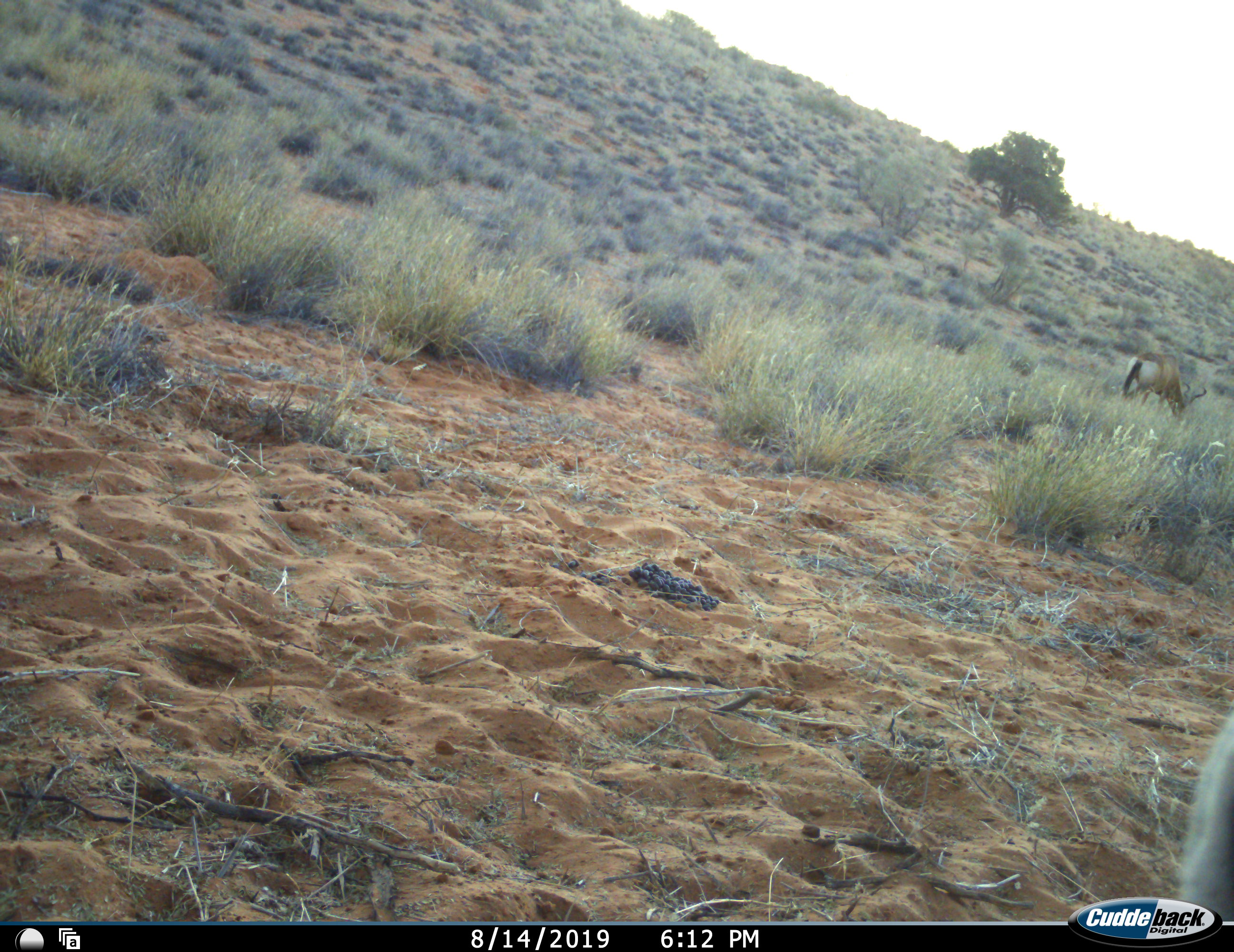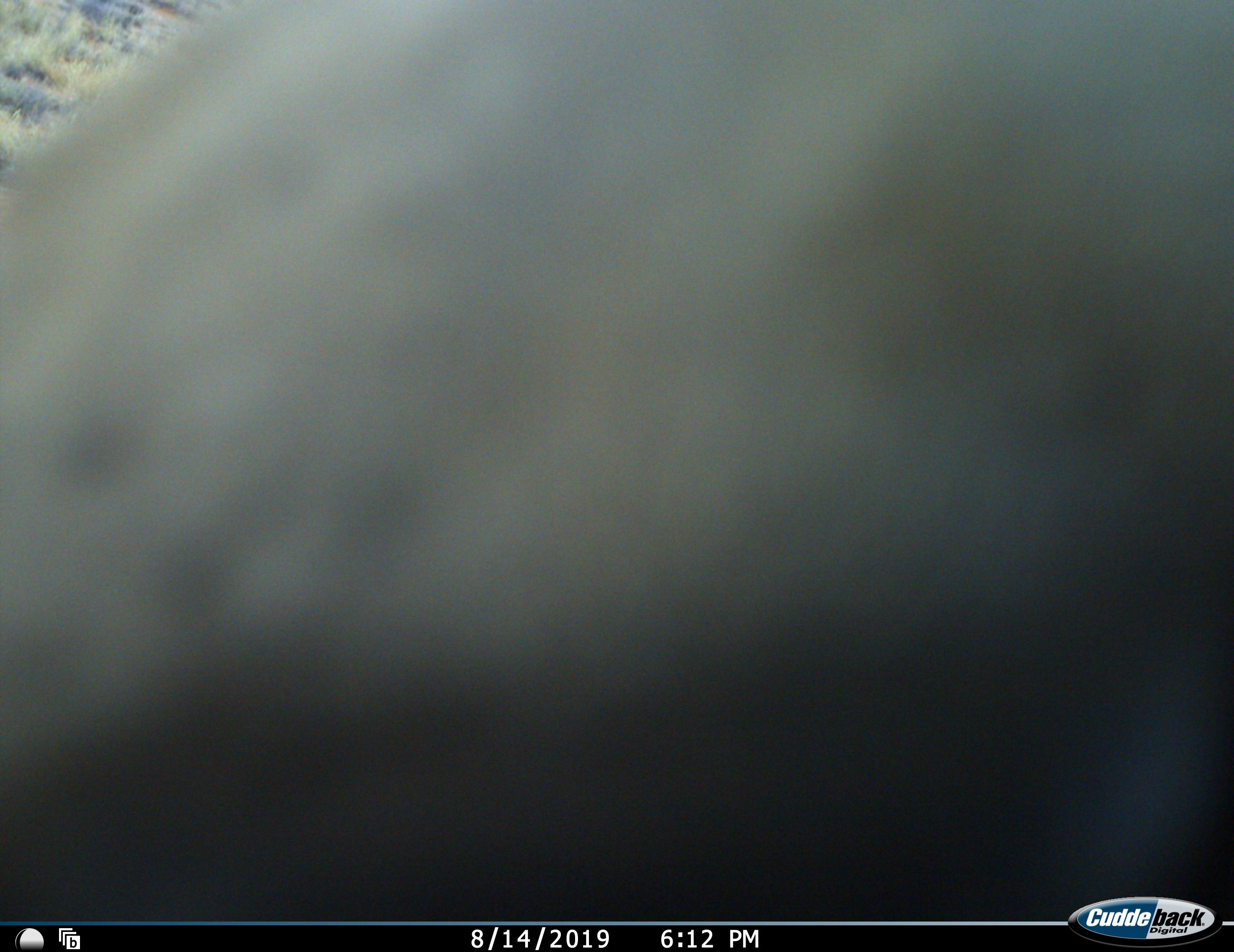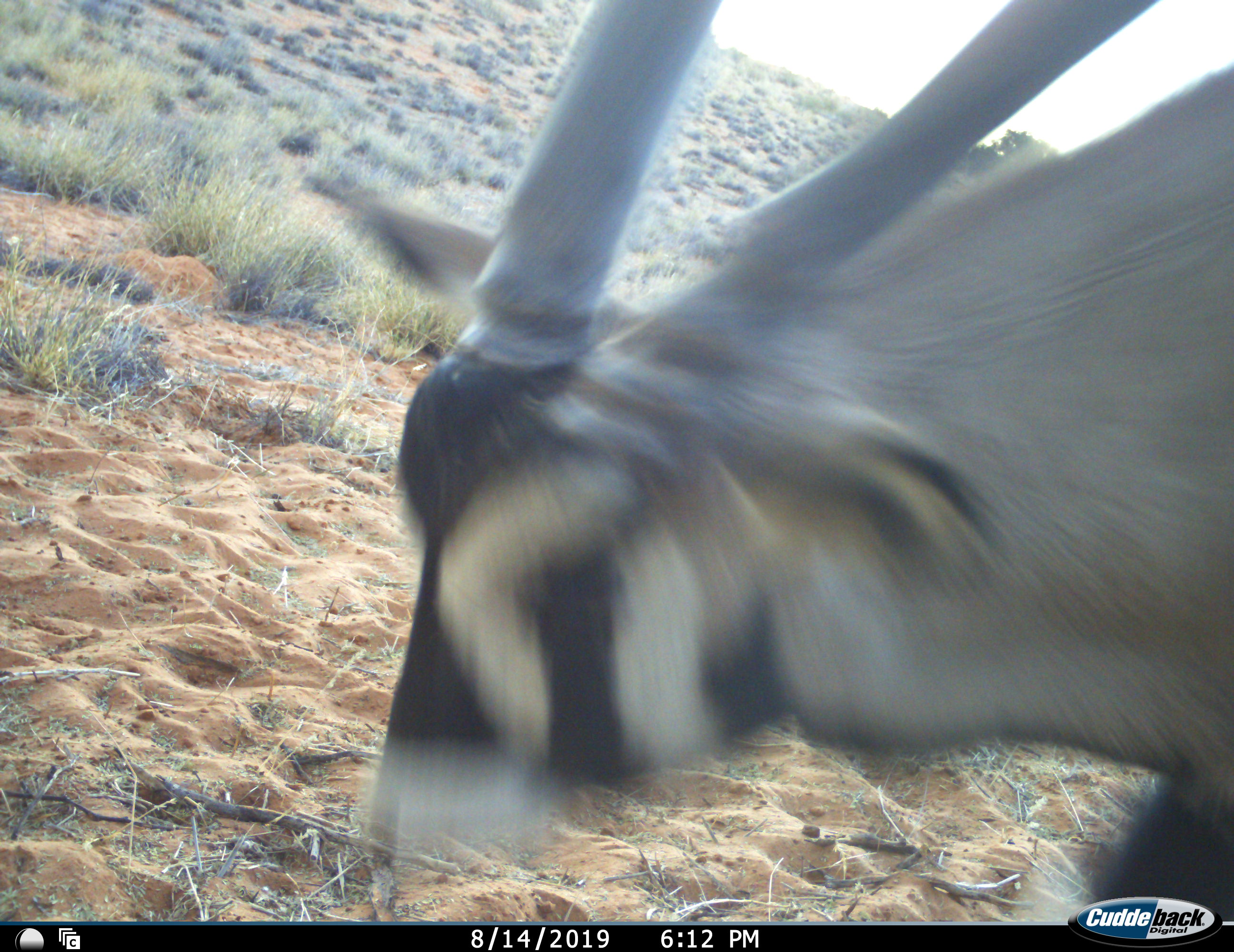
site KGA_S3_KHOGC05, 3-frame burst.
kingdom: Animalia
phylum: Chordata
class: Mammalia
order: Artiodactyla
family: Bovidae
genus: Oryx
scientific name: Oryx gazella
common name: gemsbok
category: oryx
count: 1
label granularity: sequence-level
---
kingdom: Animalia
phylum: Chordata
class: Mammalia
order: Artiodactyla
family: Bovidae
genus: Alcelaphus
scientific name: Alcelaphus buselaphus caama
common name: red hartebeest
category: hartebeestred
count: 1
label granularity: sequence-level